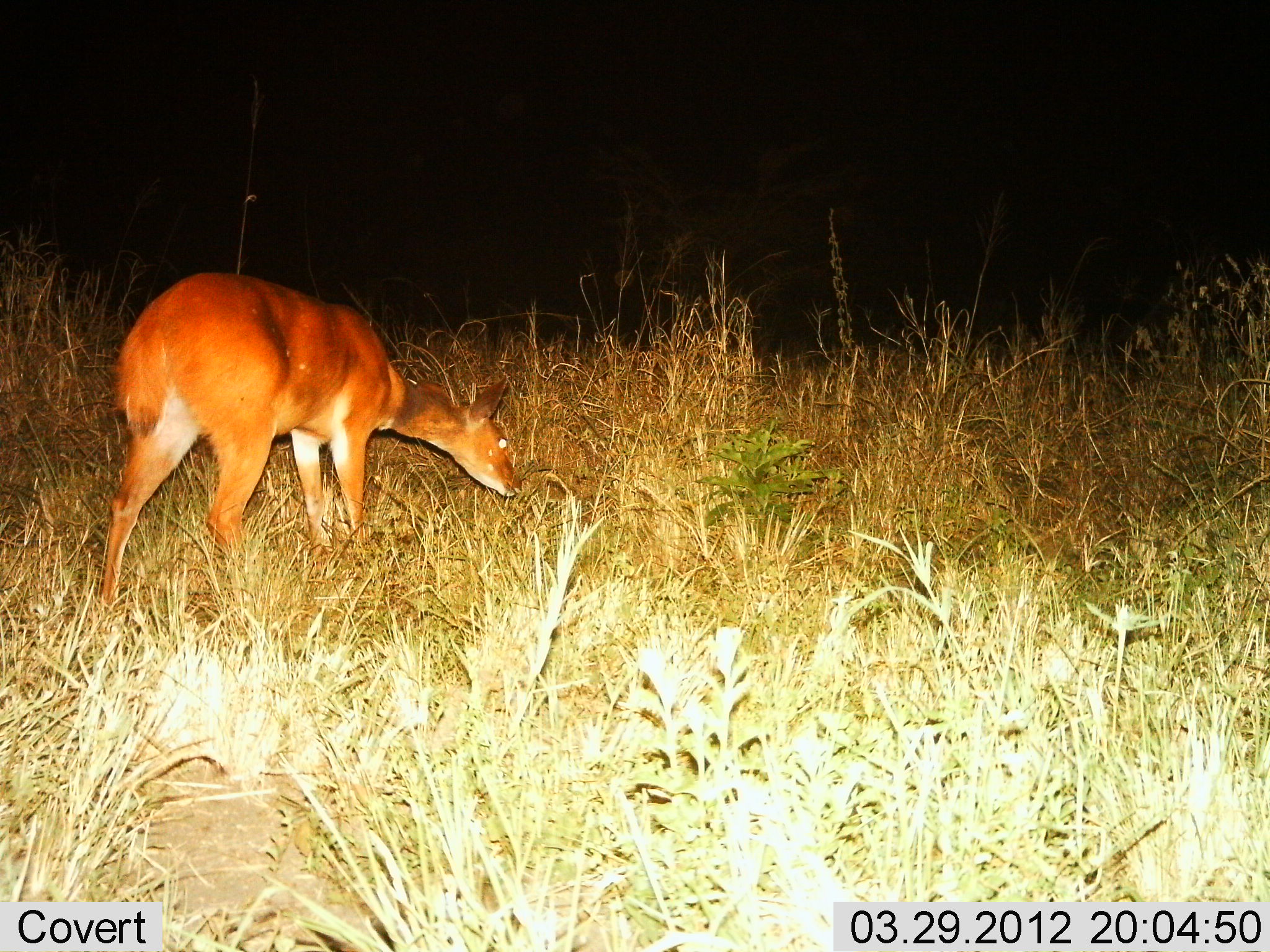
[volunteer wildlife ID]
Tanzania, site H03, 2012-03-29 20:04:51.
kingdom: Animalia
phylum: Chordata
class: Mammalia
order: Artiodactyla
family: Bovidae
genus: Redunca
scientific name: Redunca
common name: reedbuck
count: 1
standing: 26%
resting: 0%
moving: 0%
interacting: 0%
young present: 0%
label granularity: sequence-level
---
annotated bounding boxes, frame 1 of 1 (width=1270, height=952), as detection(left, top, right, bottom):
animal: detection(100, 272, 524, 607)